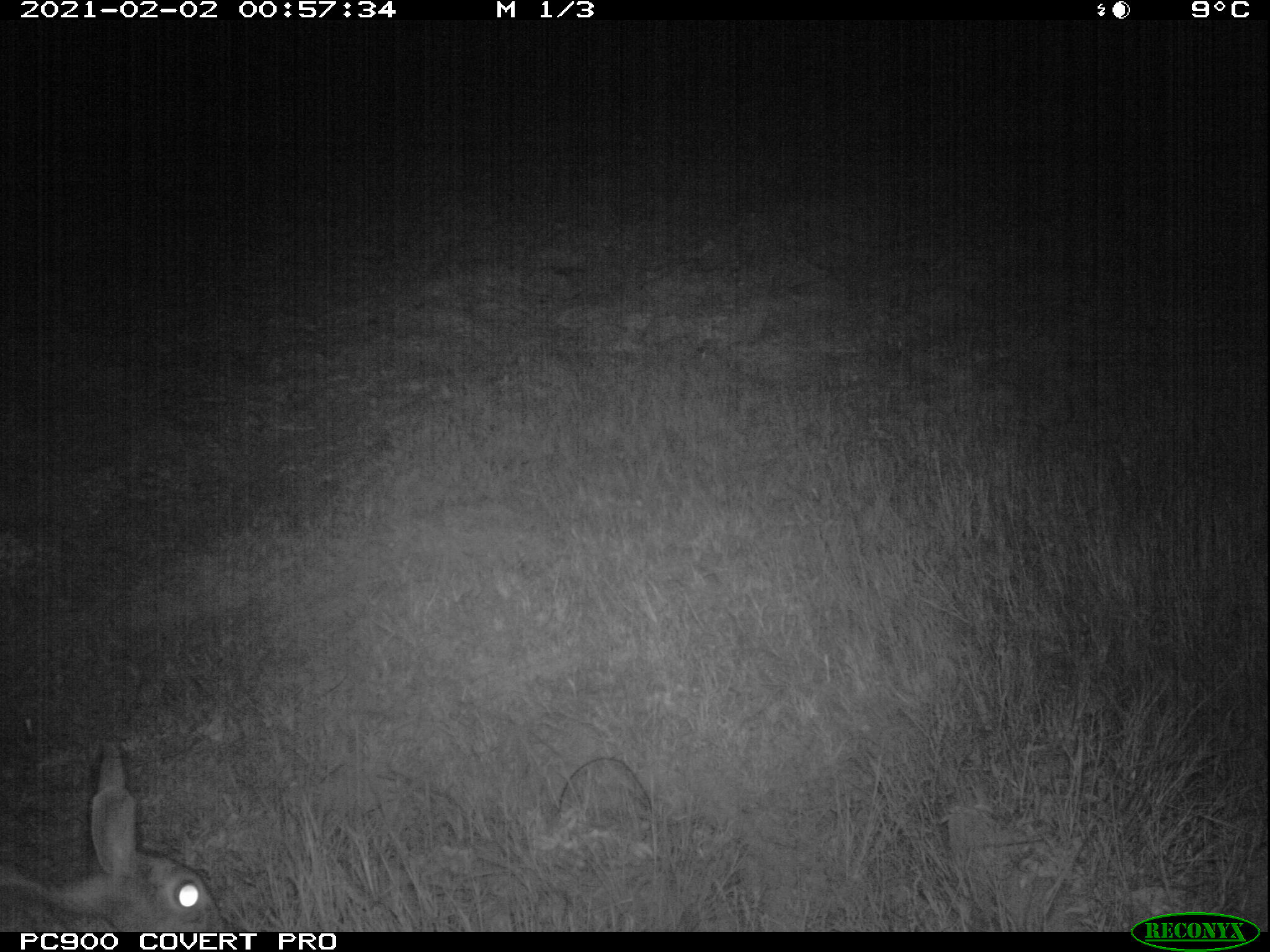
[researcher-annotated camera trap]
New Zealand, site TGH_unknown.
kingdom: Animalia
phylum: Chordata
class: Mammalia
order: Lagomorpha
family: Leporidae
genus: Oryctolagus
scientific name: Oryctolagus cuniculus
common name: european rabbit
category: rabbit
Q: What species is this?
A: Rabbit (european rabbit) (Oryctolagus cuniculus).